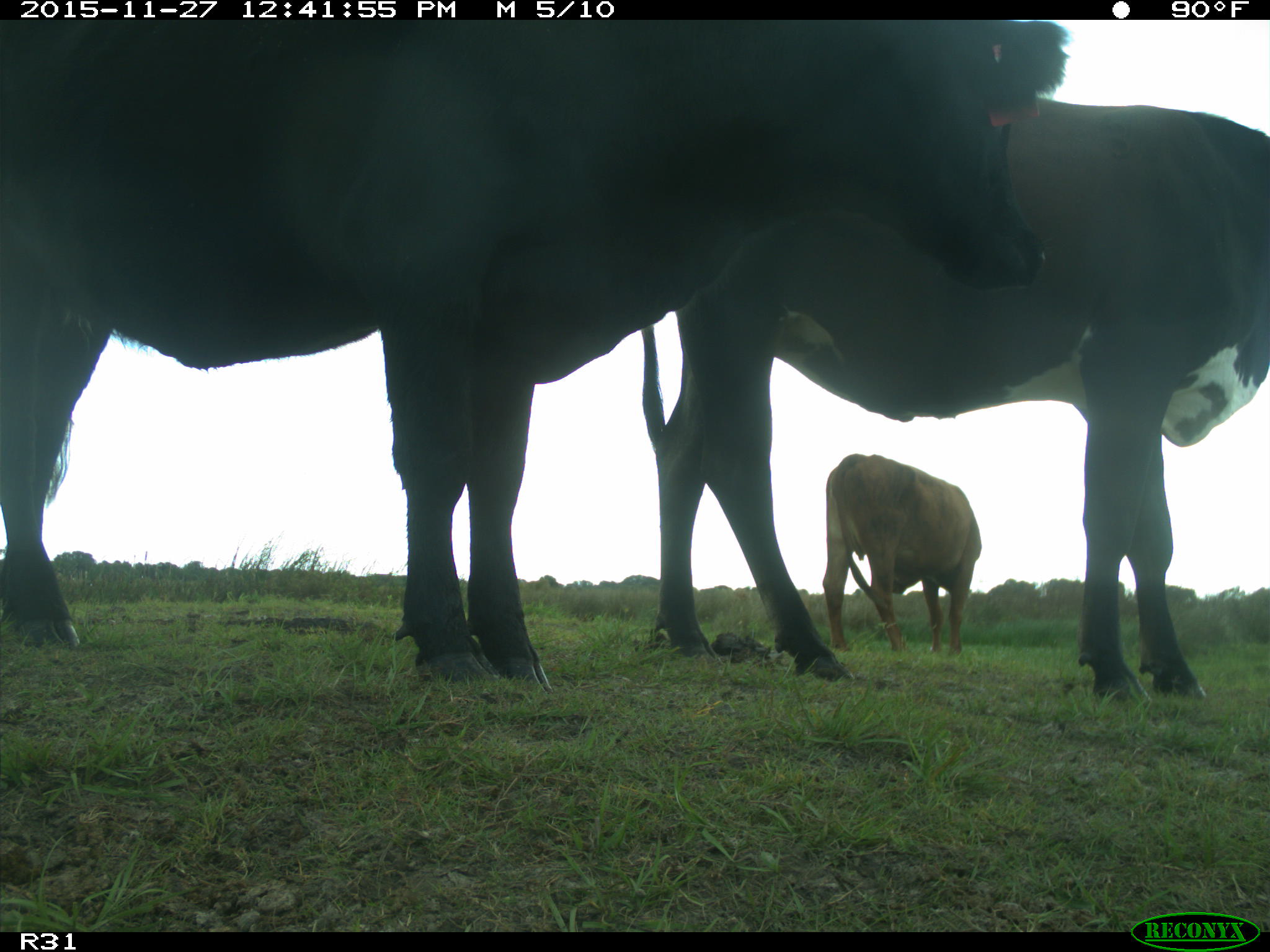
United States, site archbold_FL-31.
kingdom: Animalia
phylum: Chordata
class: Mammalia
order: Artiodactyla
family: Bovidae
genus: Bos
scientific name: Bos taurus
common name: domestic cow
Bos taurus (domestic cow).